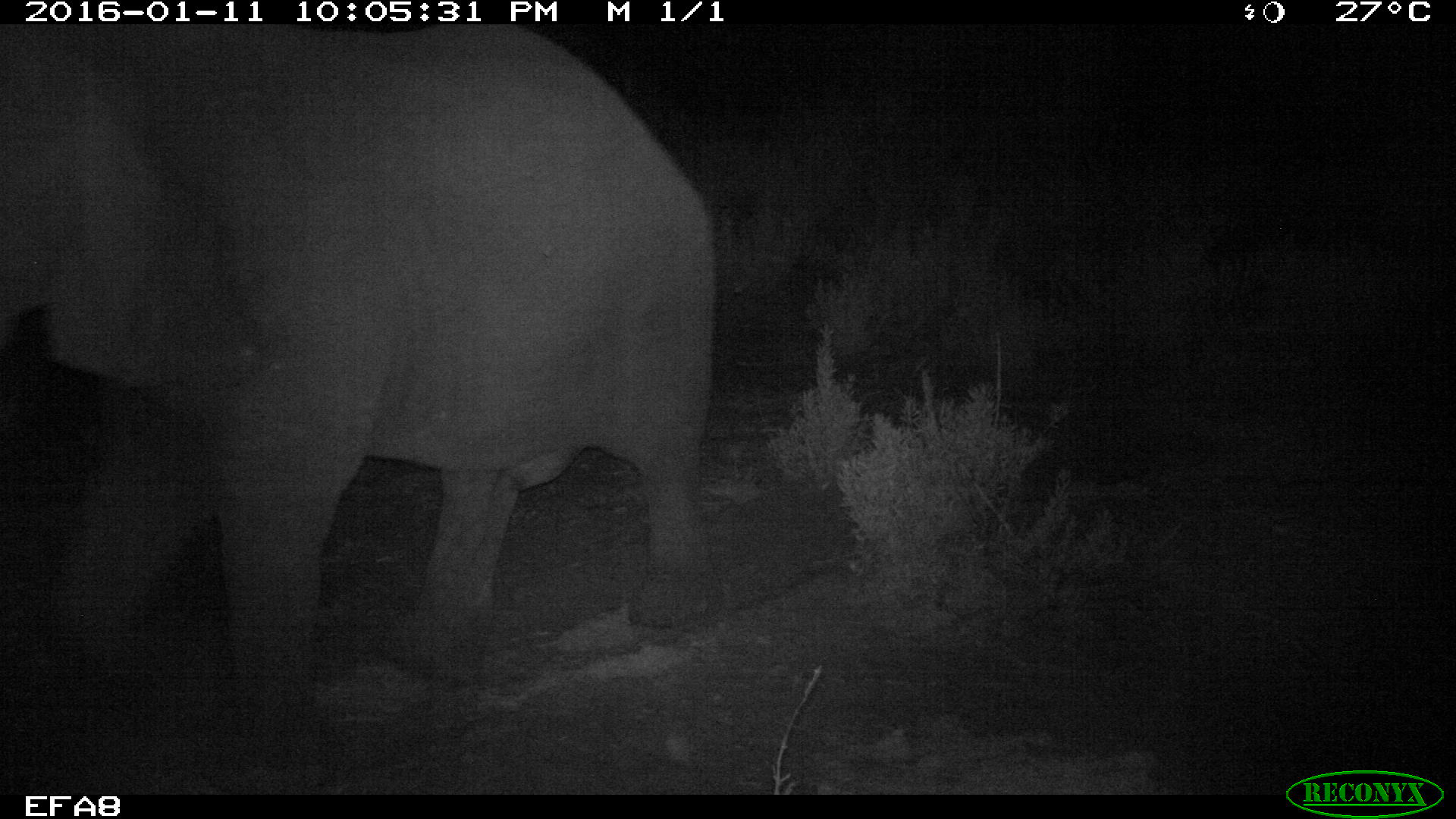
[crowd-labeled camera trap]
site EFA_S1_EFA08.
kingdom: Animalia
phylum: Chordata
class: Mammalia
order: Proboscidea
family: Elephantidae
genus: Loxodonta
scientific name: Loxodonta africana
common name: african bush elephant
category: elephant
Elephant (african bush elephant) (Loxodonta africana), count 1. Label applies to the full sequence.